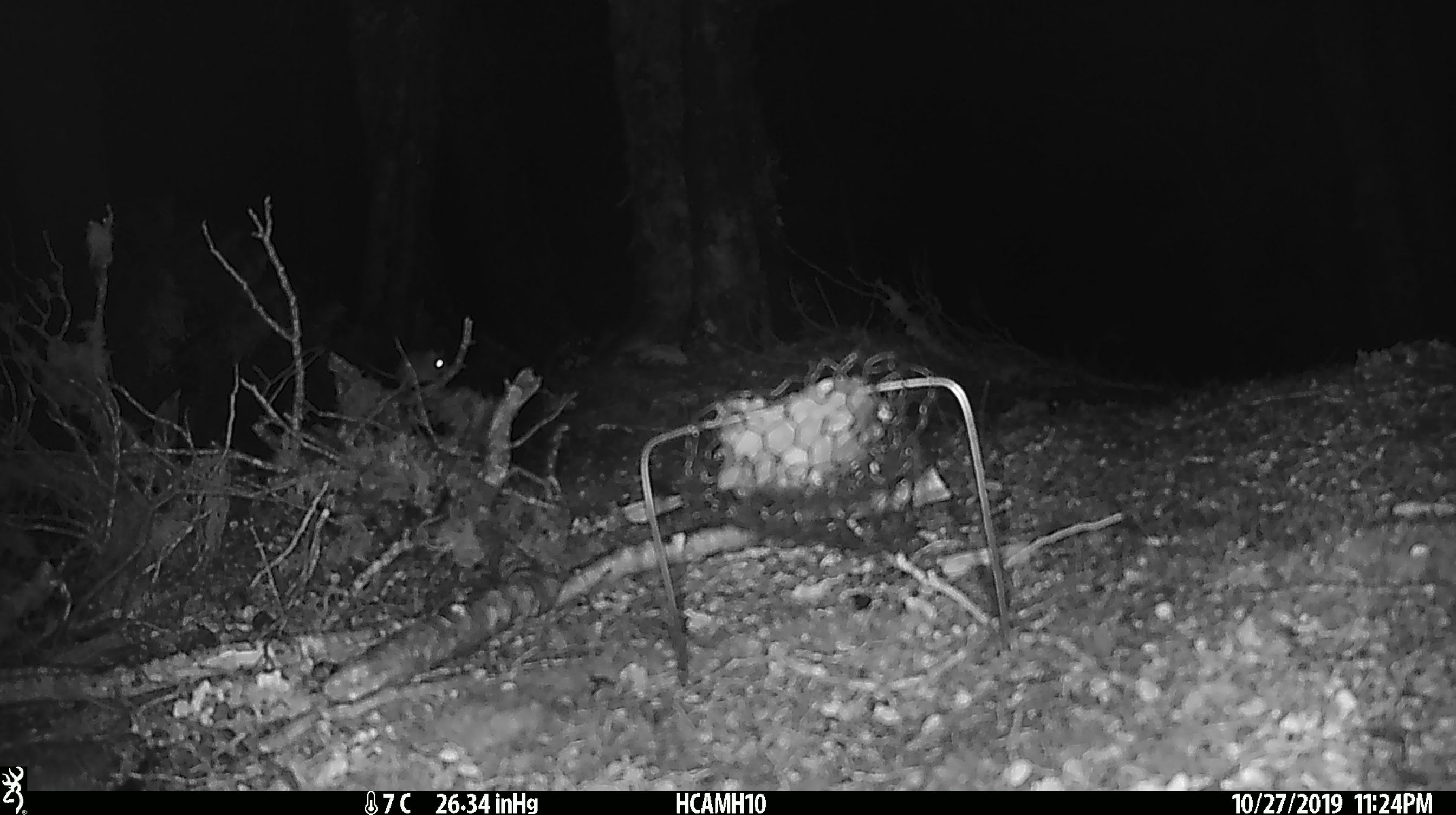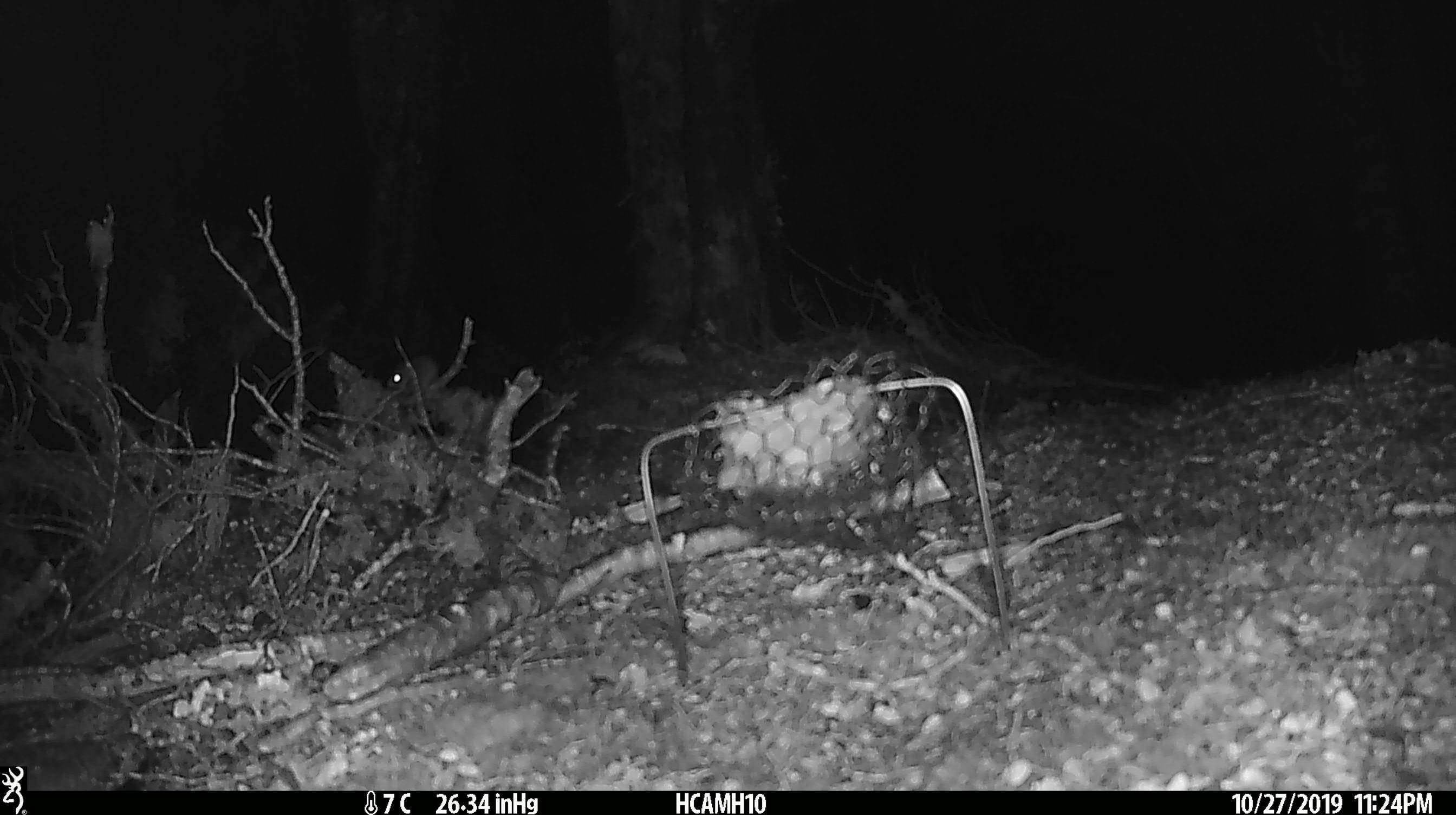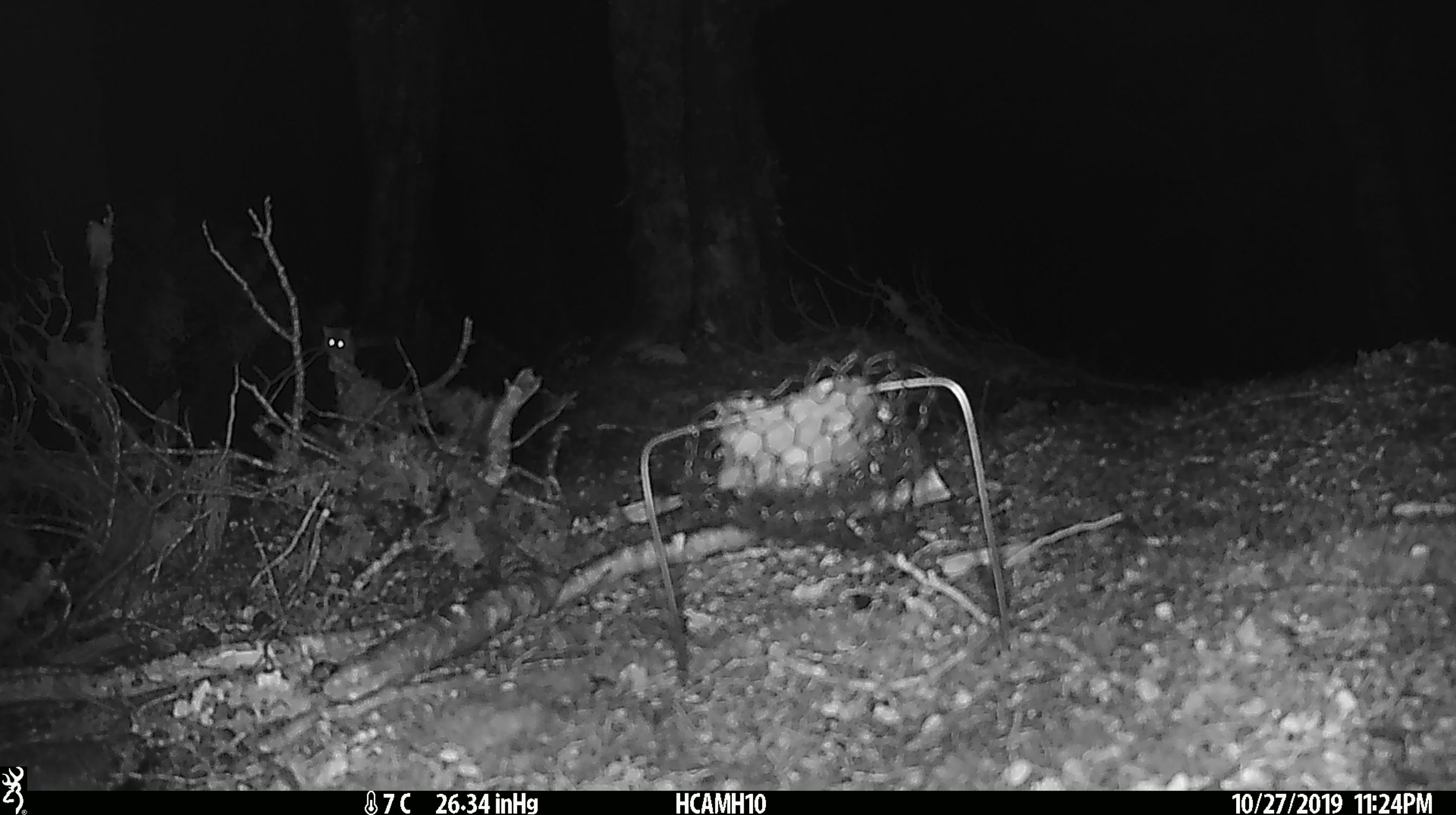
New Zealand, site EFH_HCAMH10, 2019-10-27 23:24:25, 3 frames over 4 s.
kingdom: Animalia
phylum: Chordata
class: Mammalia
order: Rodentia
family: Muridae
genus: Mus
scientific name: Mus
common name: mouse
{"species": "mouse (Mus)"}